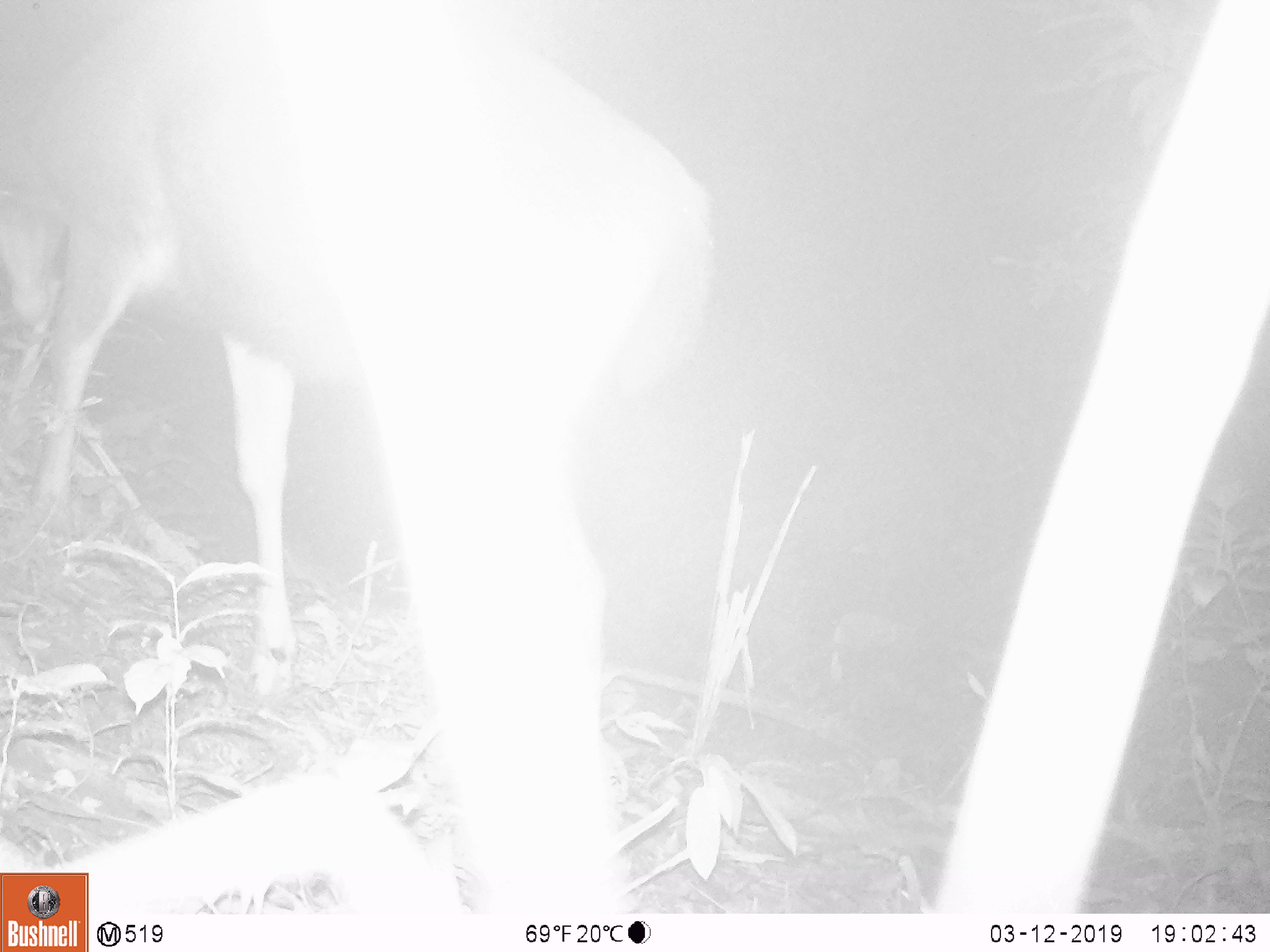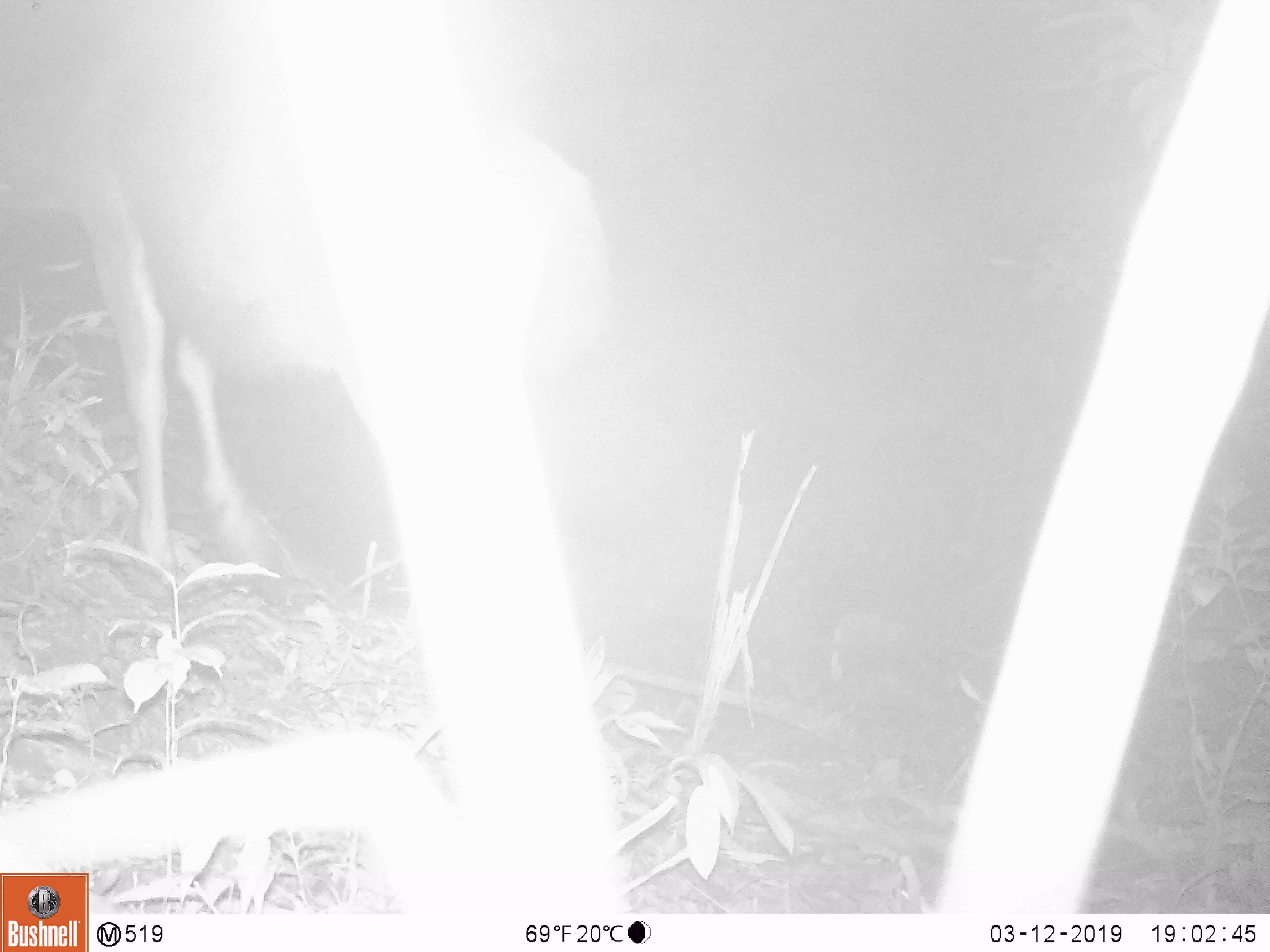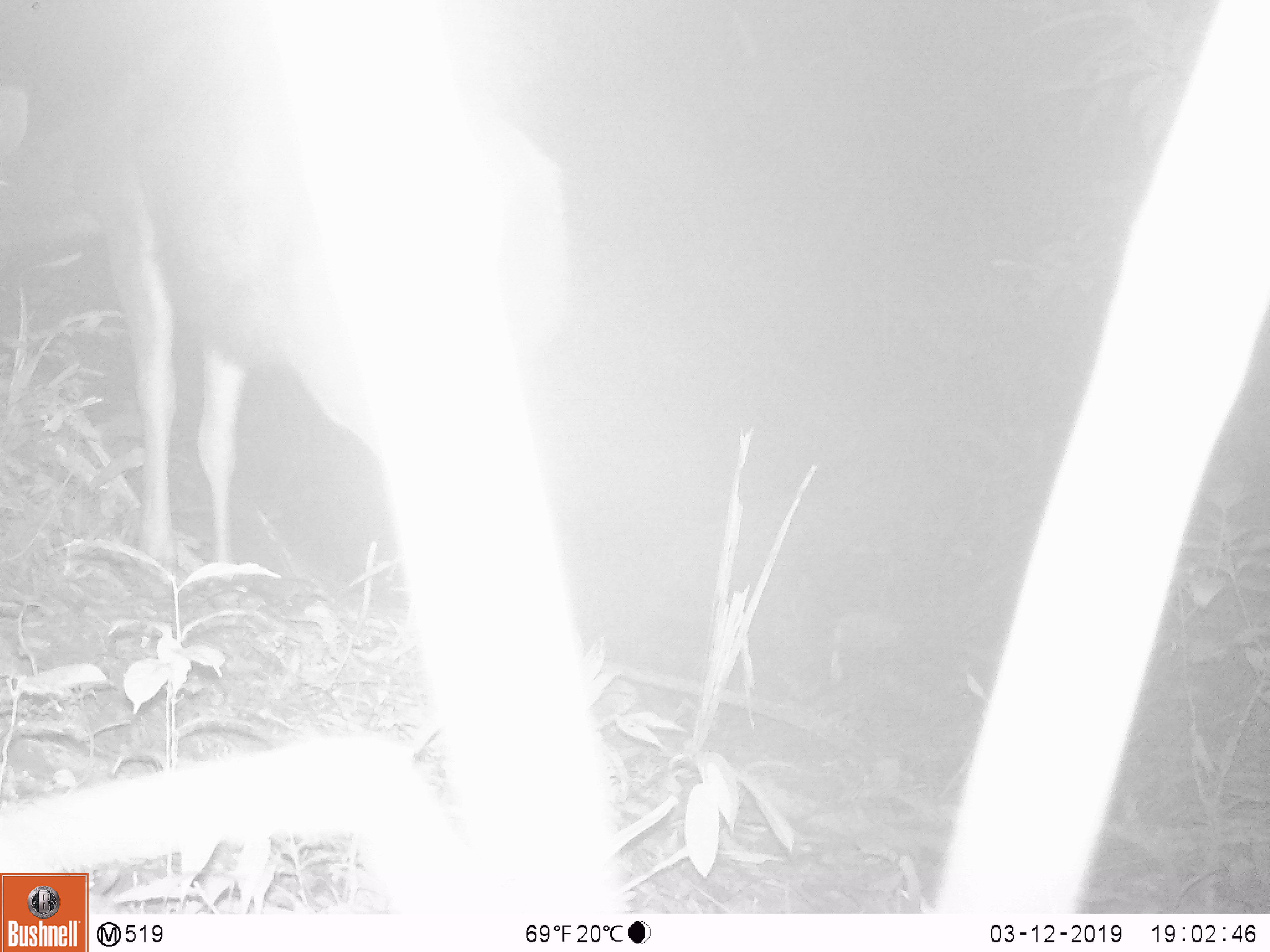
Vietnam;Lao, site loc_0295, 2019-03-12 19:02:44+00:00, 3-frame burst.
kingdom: Animalia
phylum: Chordata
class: Mammalia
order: Artiodactyla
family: Cervidae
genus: Rusa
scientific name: Rusa unicolor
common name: sambar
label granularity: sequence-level